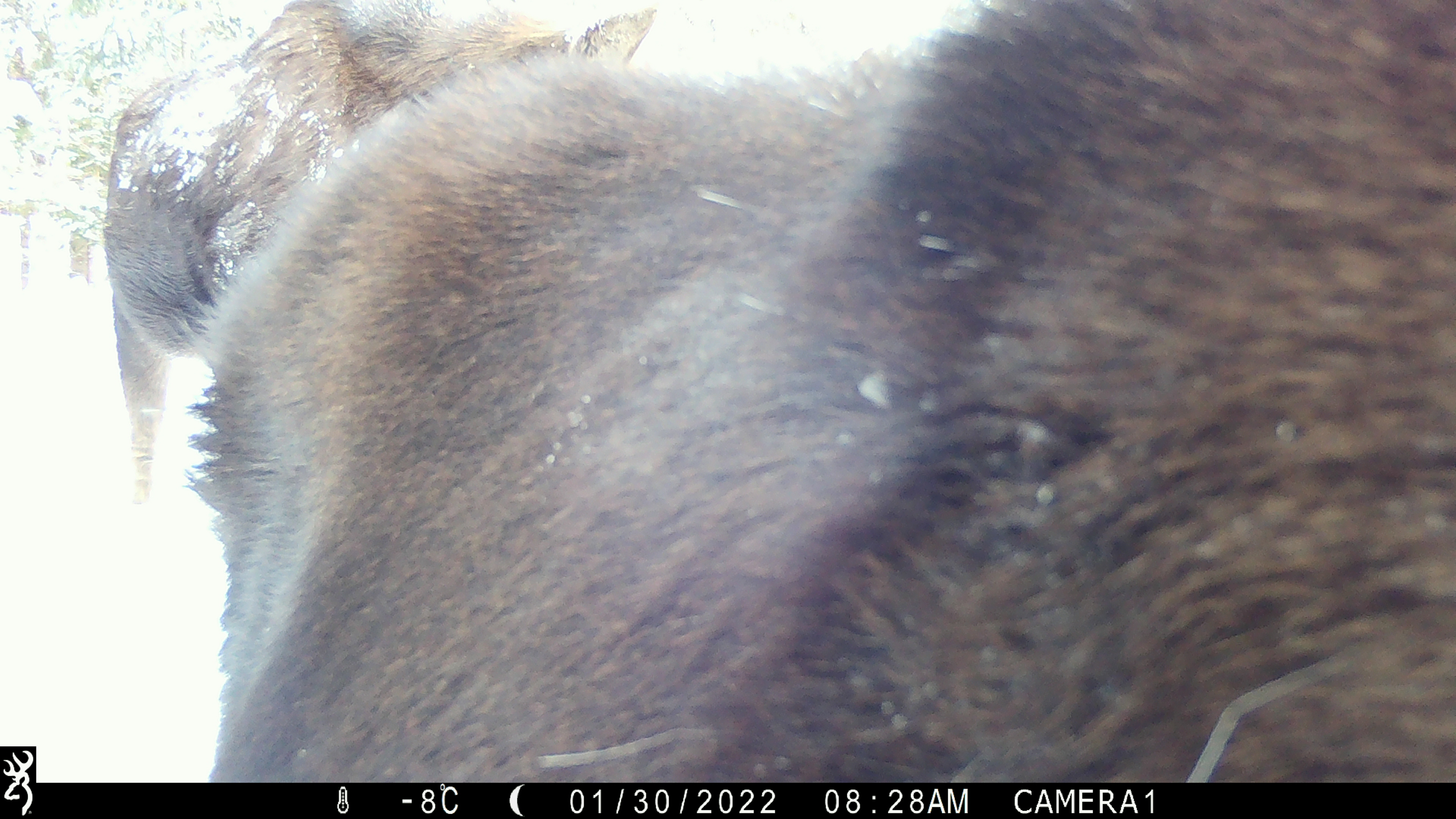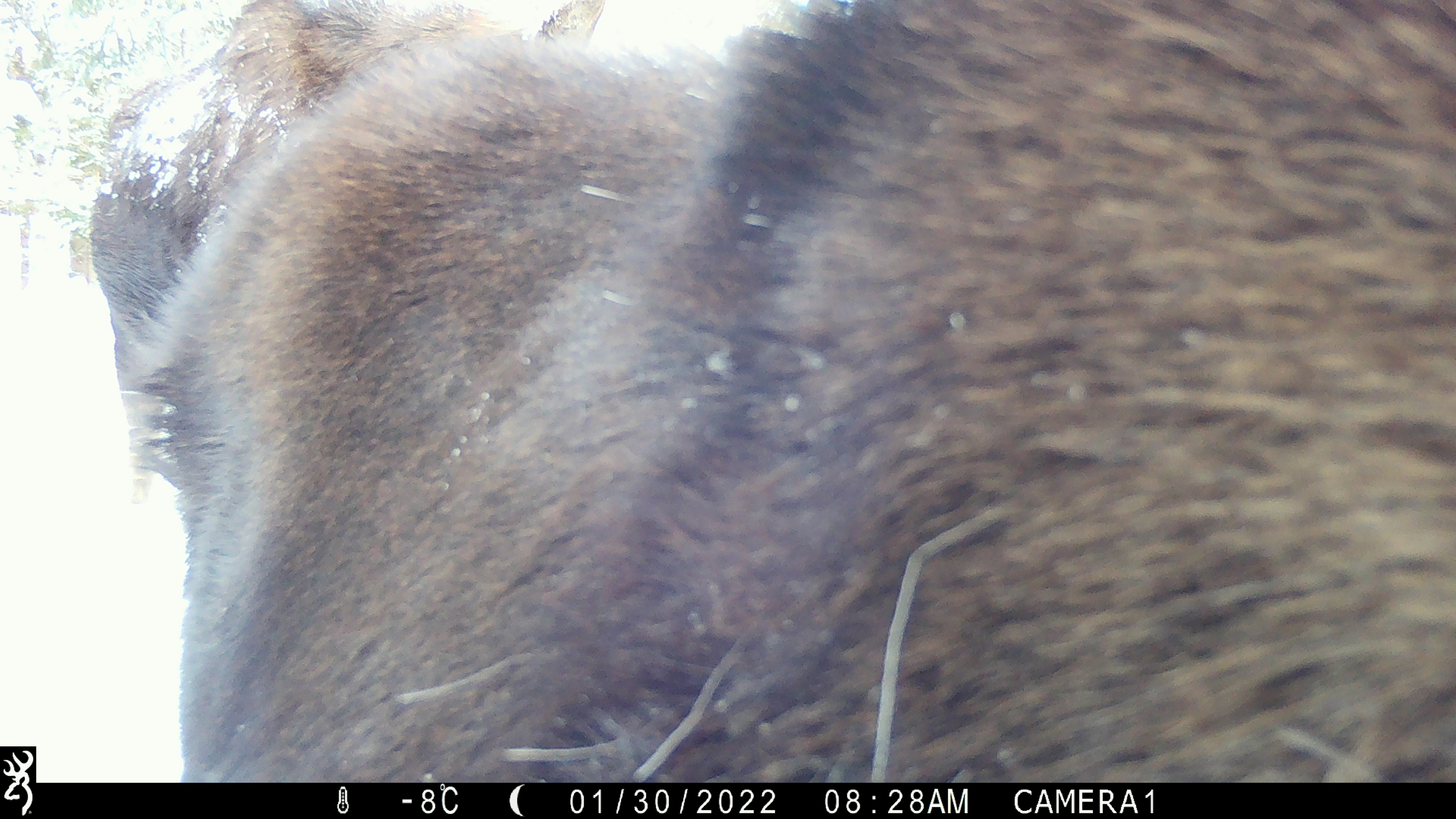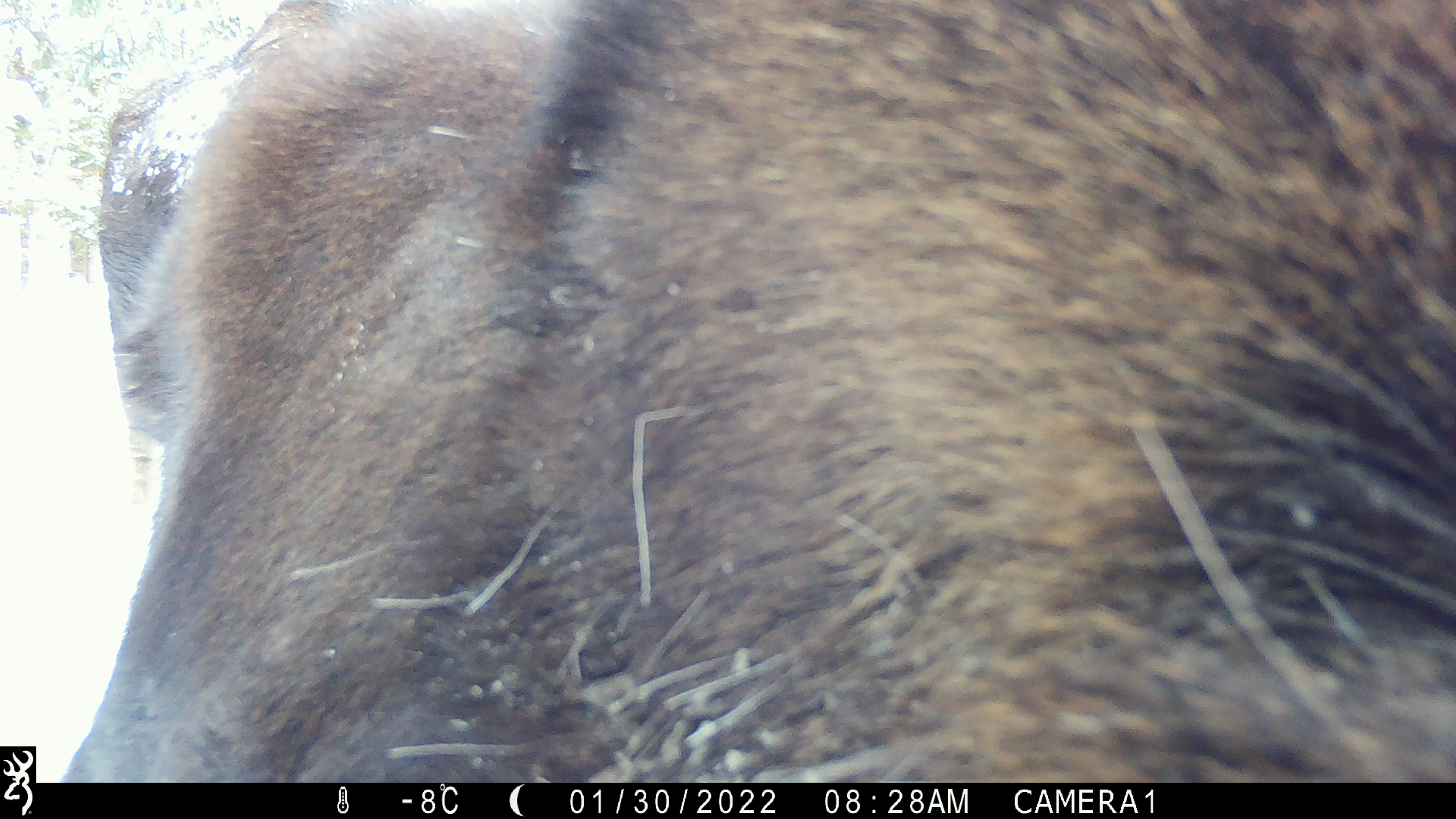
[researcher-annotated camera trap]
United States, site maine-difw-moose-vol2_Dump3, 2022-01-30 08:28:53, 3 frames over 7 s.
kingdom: Animalia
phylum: Chordata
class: Mammalia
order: Artiodactyla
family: Cervidae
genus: Alces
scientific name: Alces alces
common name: moose